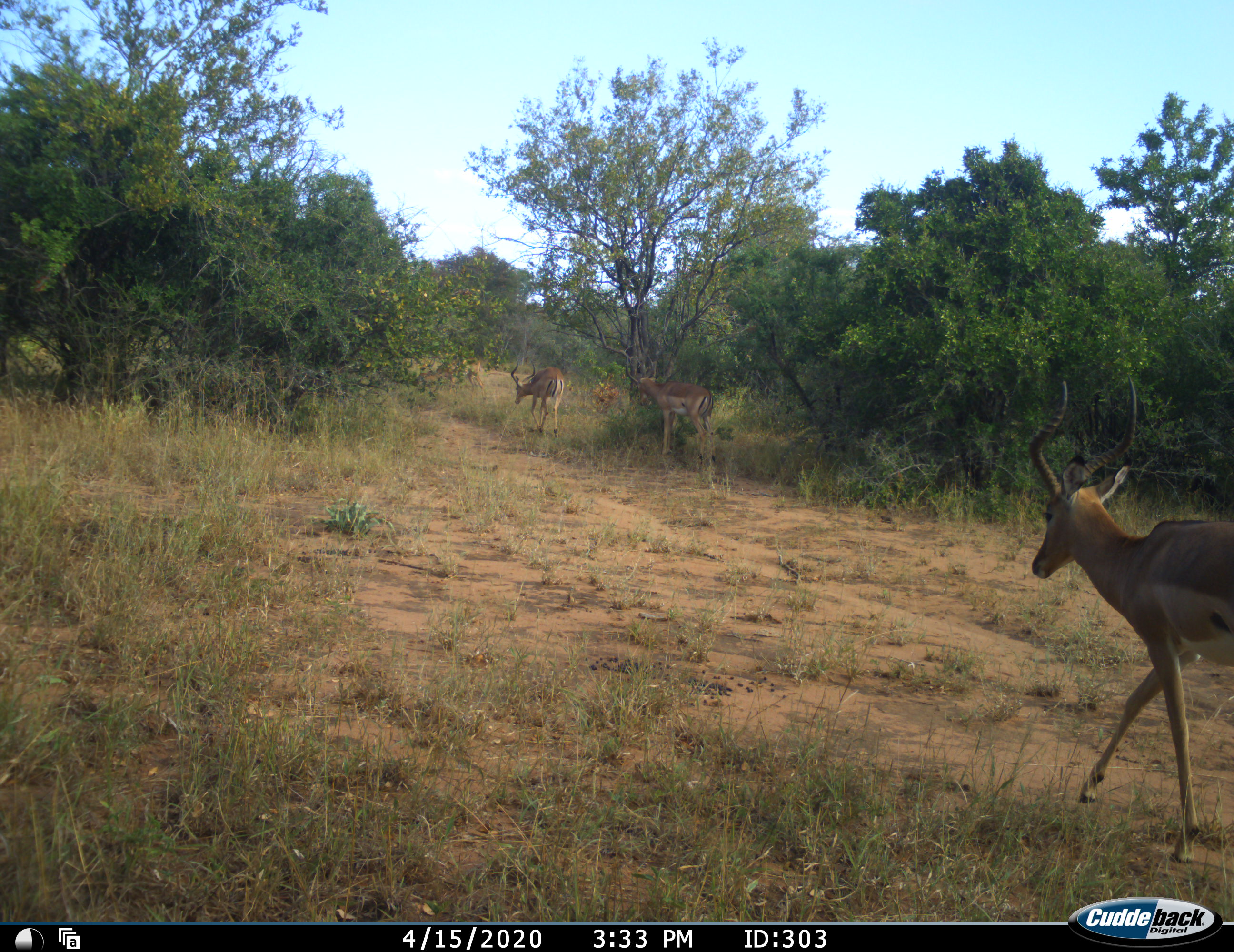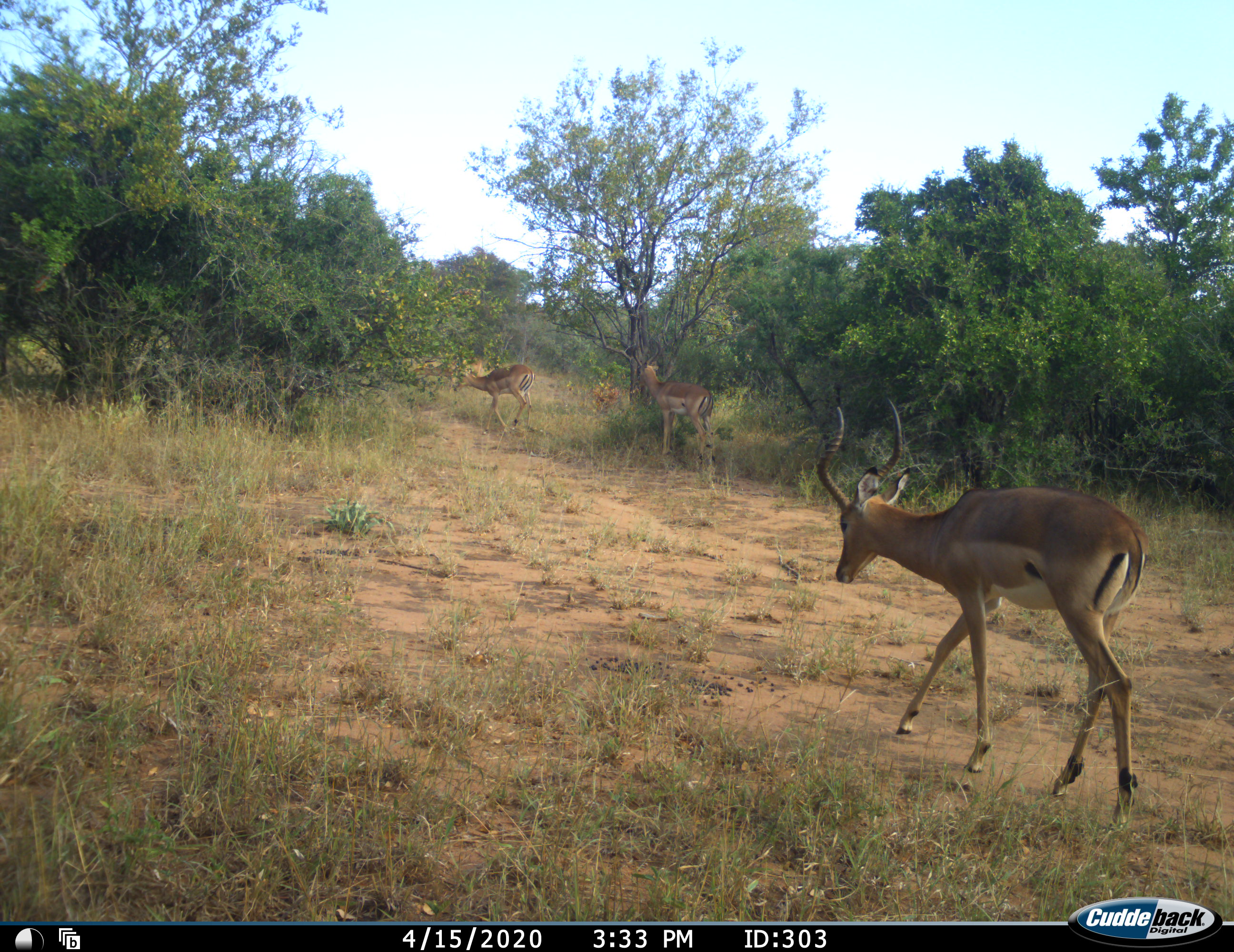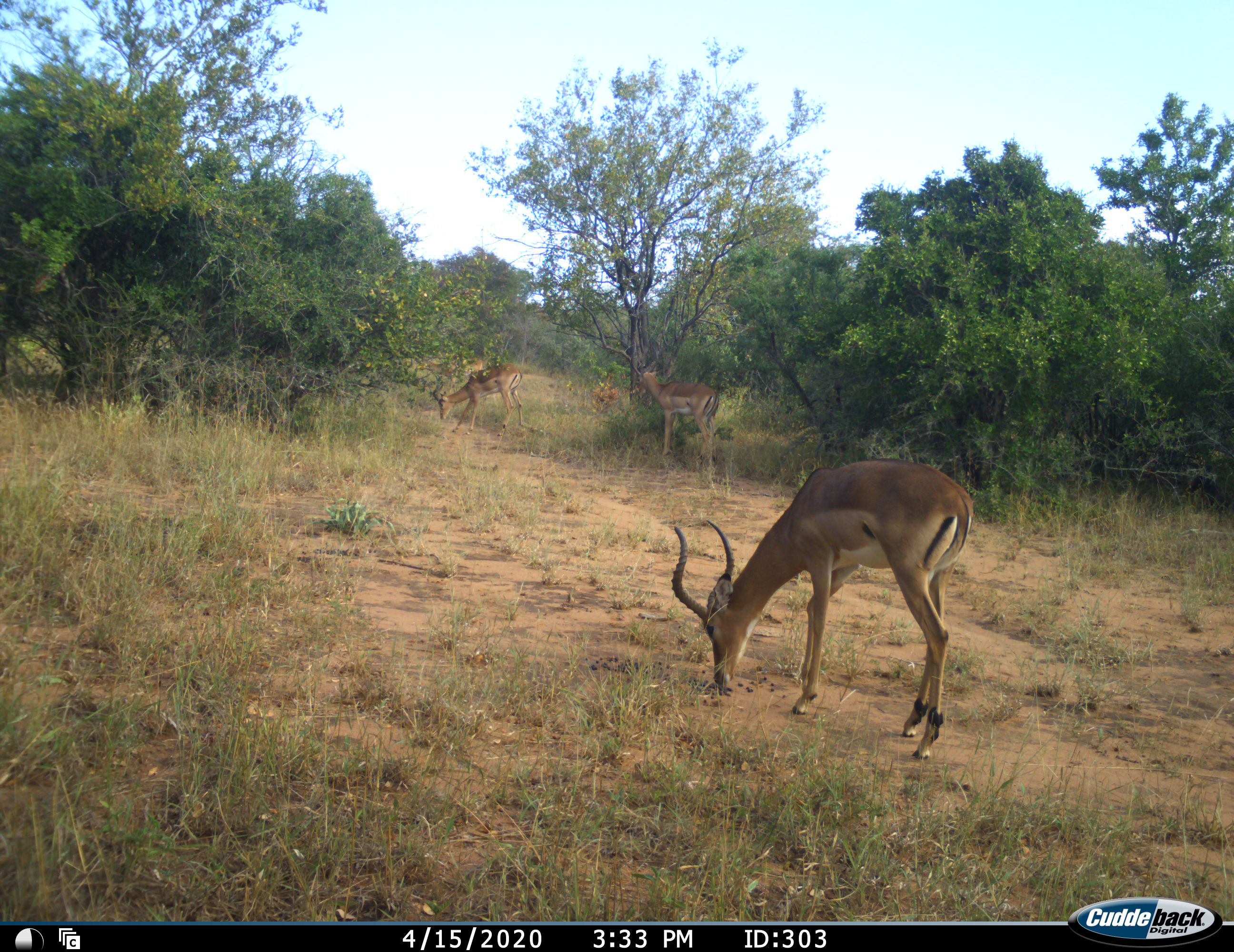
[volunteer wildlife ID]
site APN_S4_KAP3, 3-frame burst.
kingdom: Animalia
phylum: Chordata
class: Mammalia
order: Artiodactyla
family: Bovidae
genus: Aepyceros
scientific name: Aepyceros melampus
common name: impala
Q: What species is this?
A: Impala (Aepyceros melampus).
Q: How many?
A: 3.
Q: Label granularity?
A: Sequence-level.